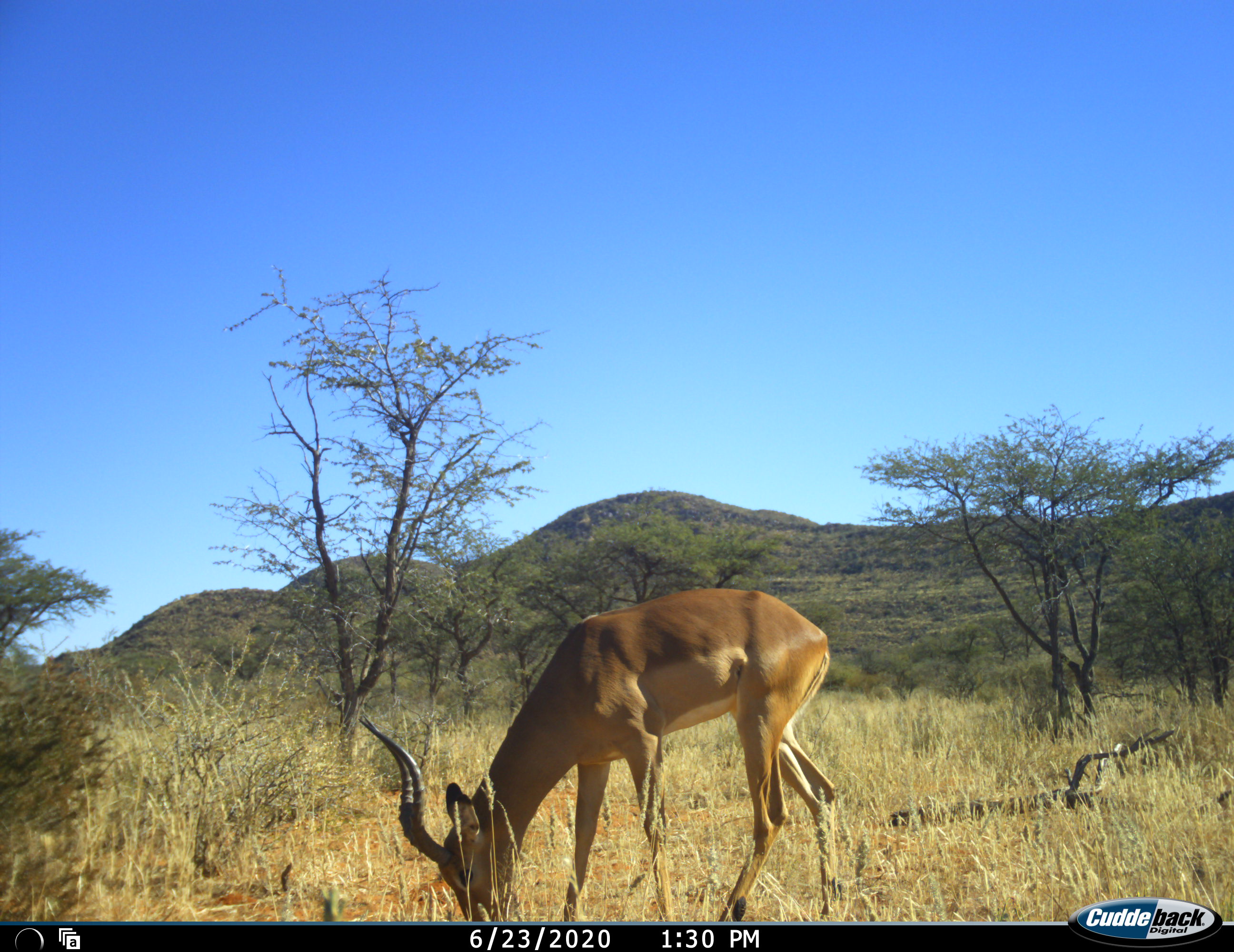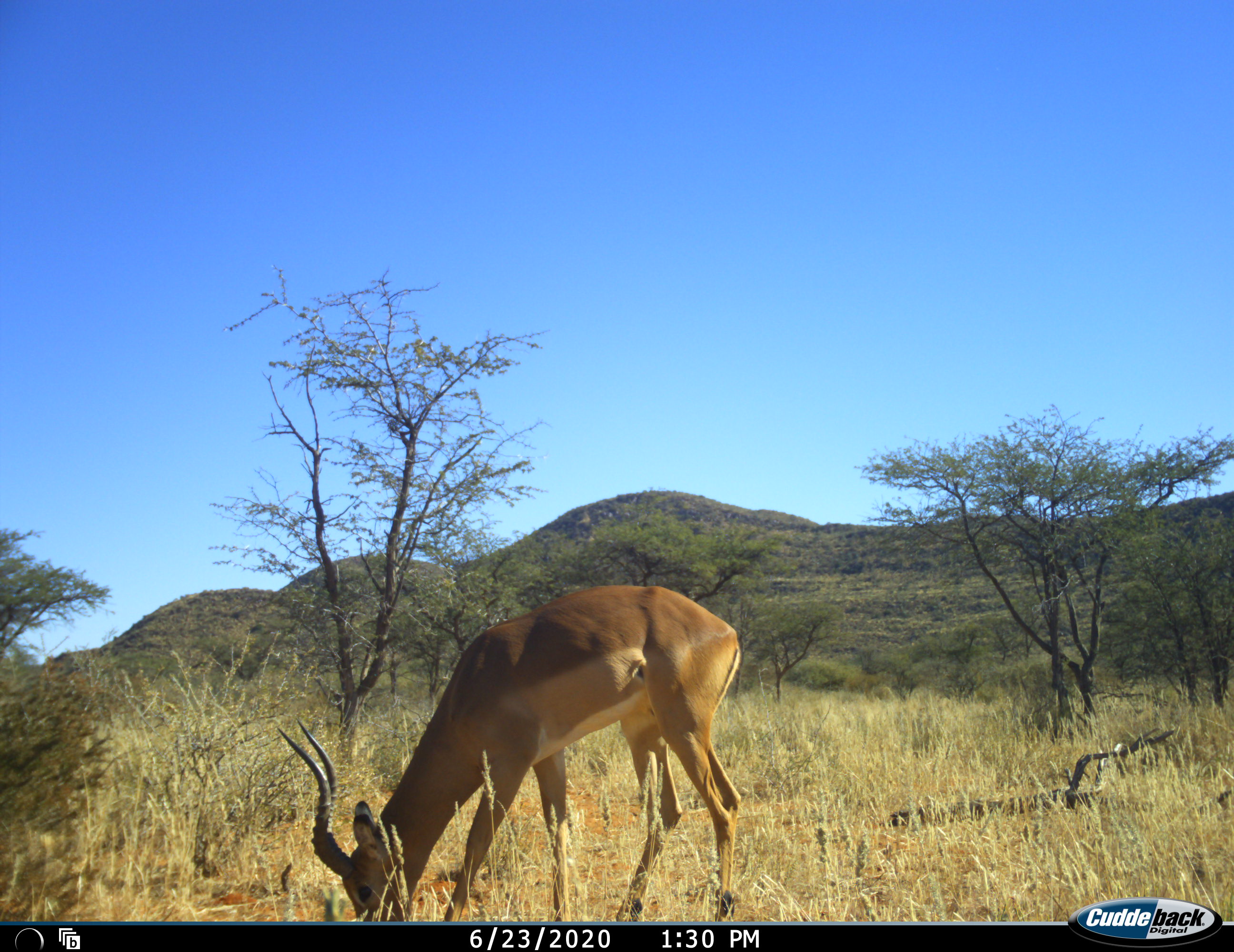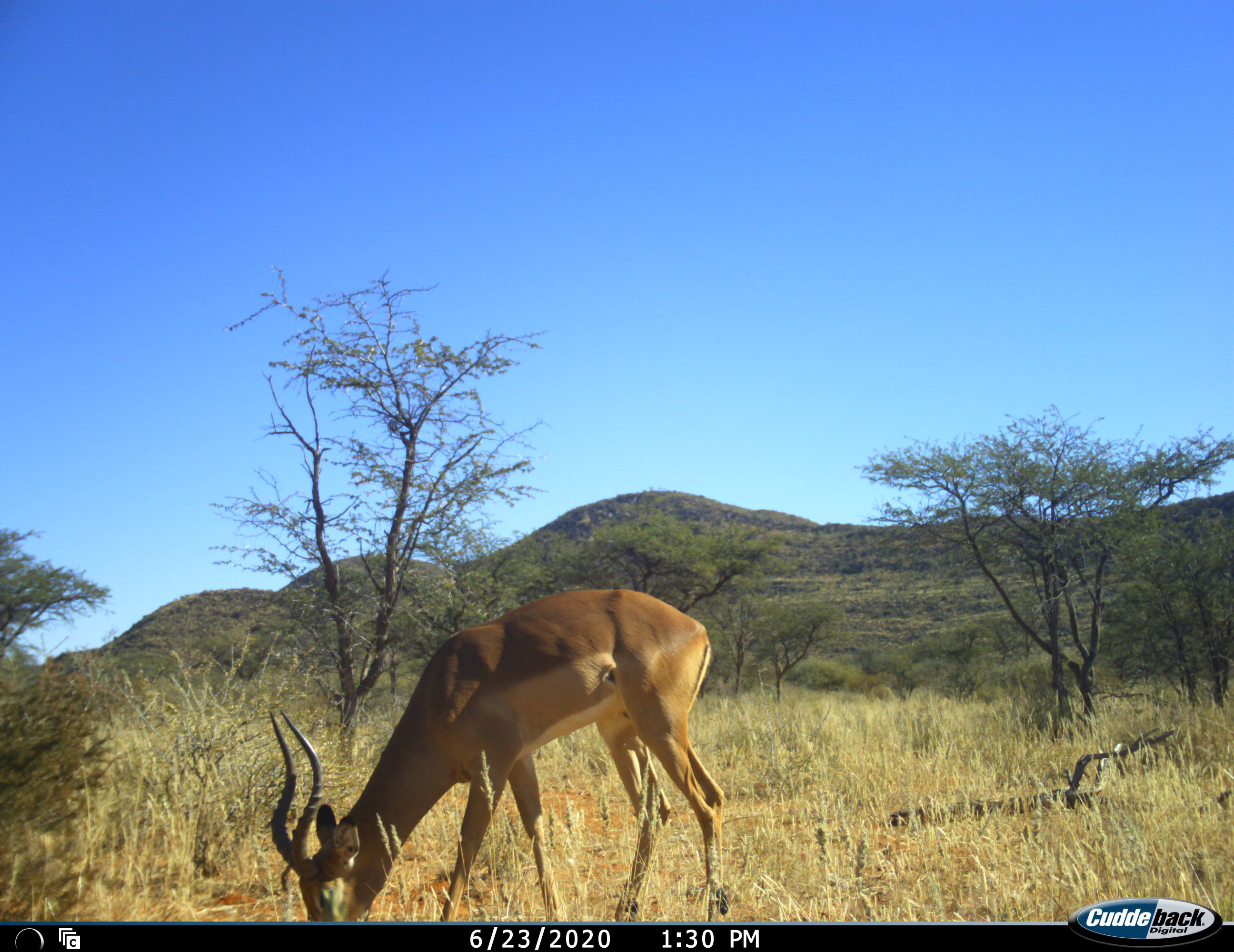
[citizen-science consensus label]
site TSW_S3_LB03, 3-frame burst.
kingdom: Animalia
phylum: Chordata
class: Mammalia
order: Artiodactyla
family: Bovidae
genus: Aepyceros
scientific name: Aepyceros melampus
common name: impala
Impala (Aepyceros melampus), count 1. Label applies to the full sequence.